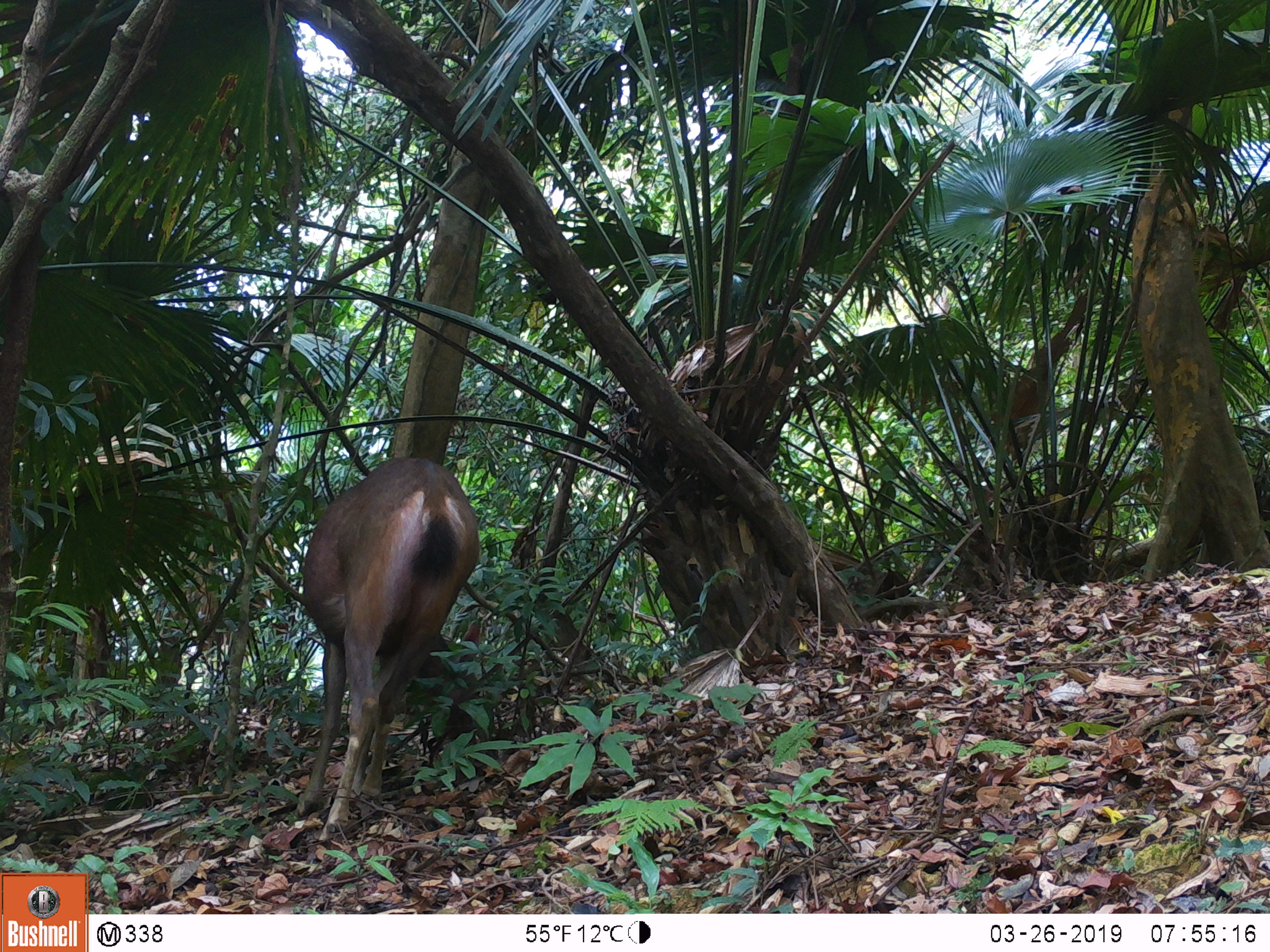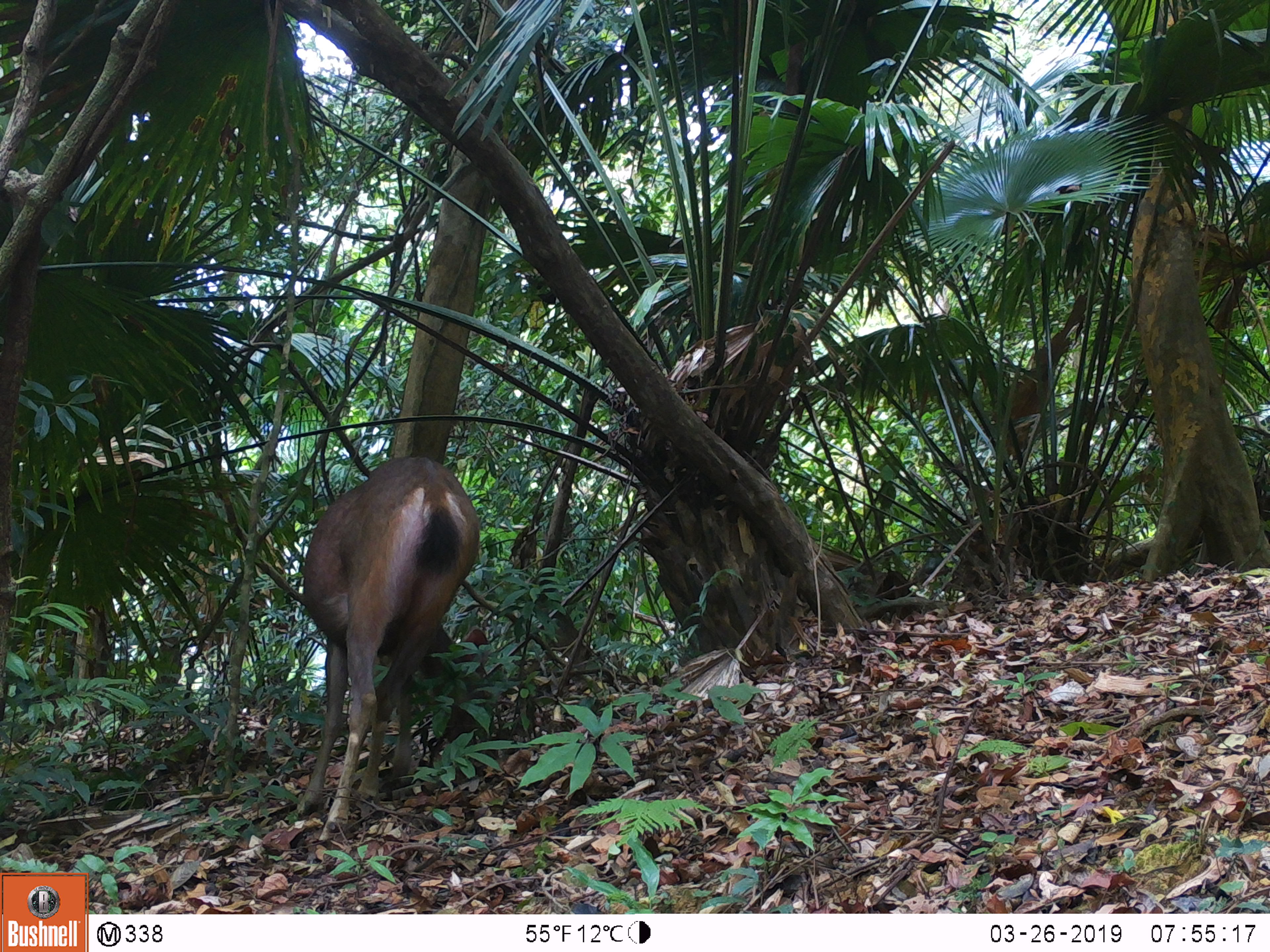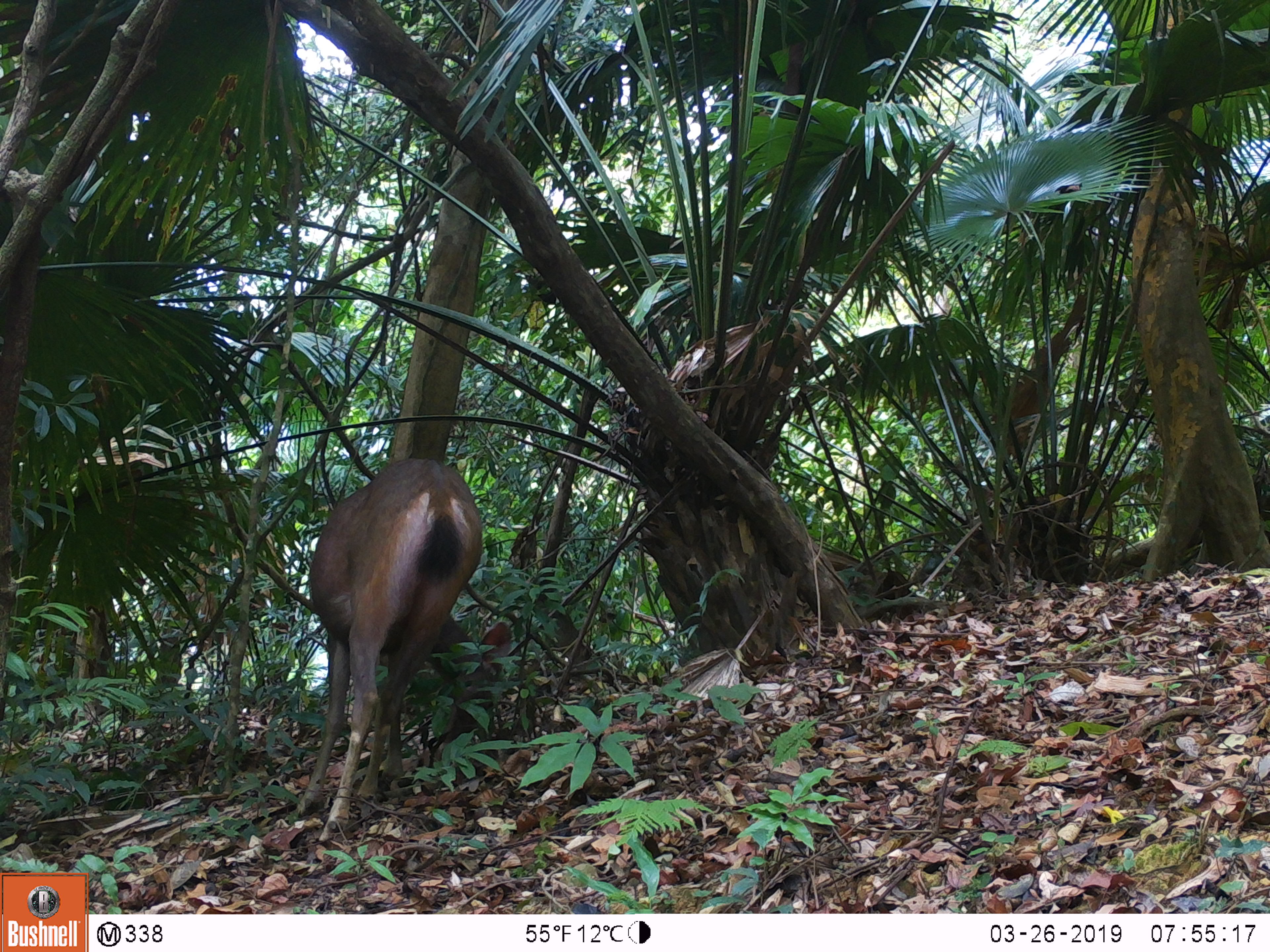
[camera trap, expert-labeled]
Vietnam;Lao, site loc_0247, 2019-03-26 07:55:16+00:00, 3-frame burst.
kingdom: Animalia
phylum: Chordata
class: Mammalia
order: Artiodactyla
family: Cervidae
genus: Rusa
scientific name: Rusa unicolor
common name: sambar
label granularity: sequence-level